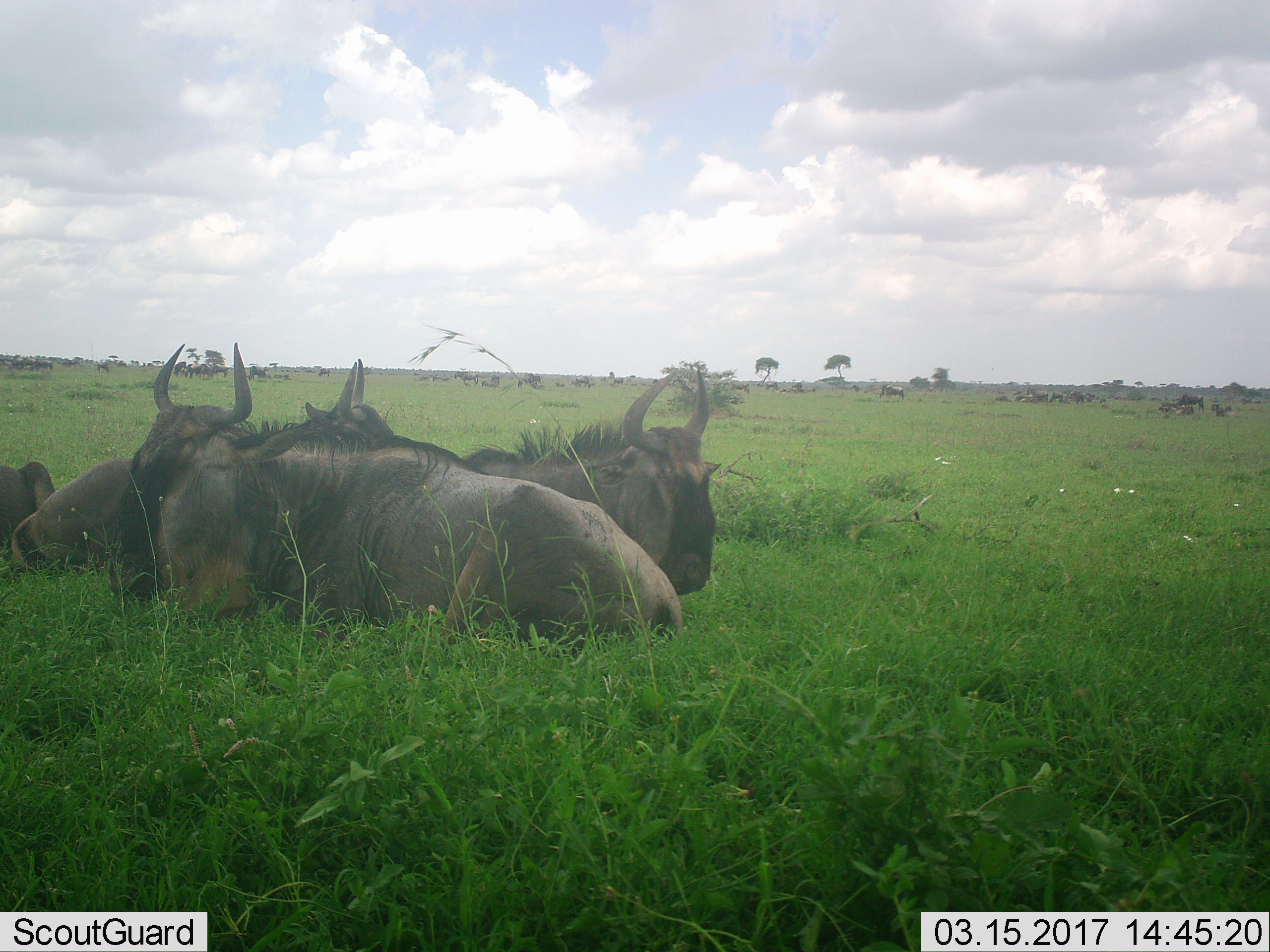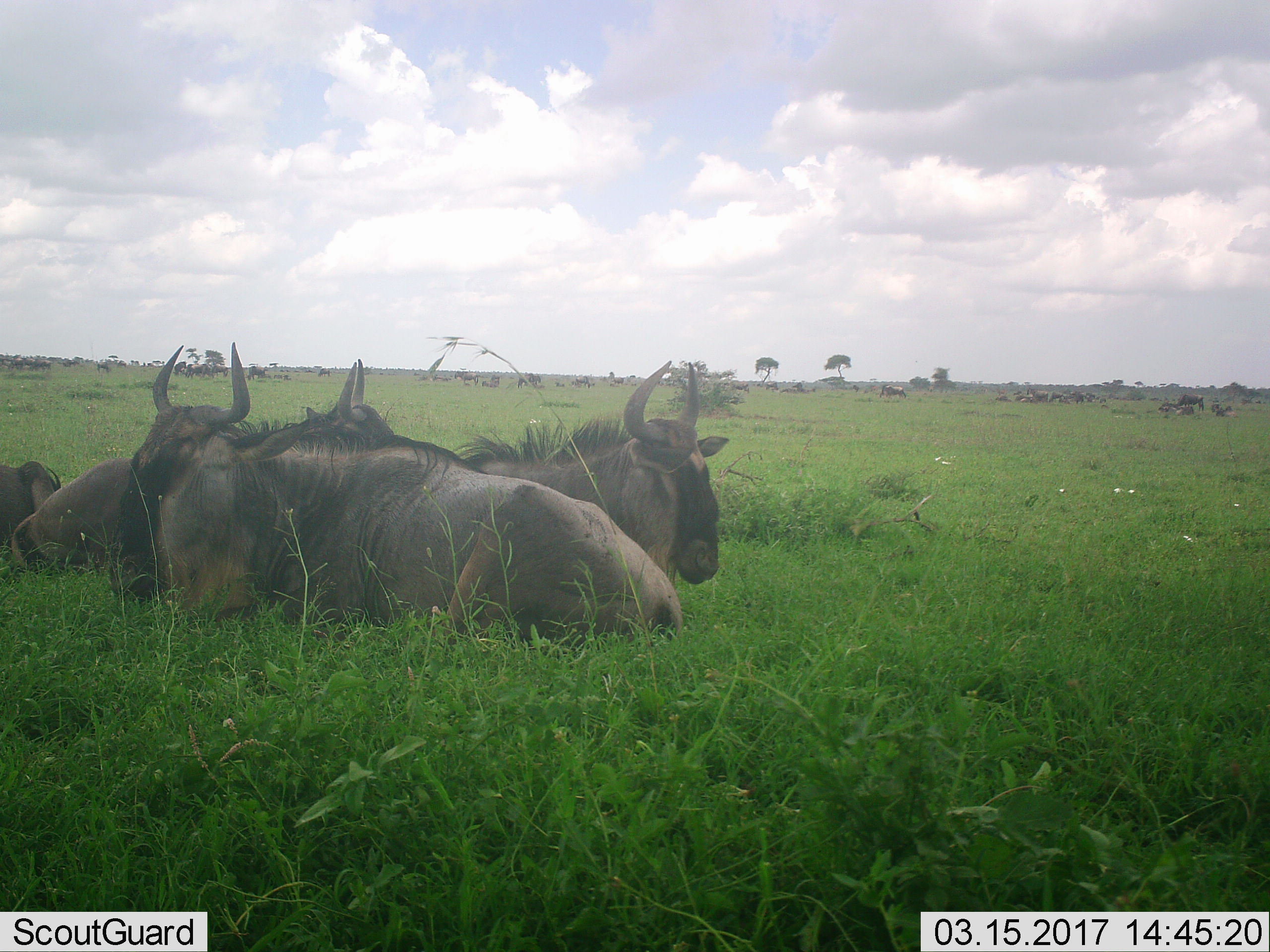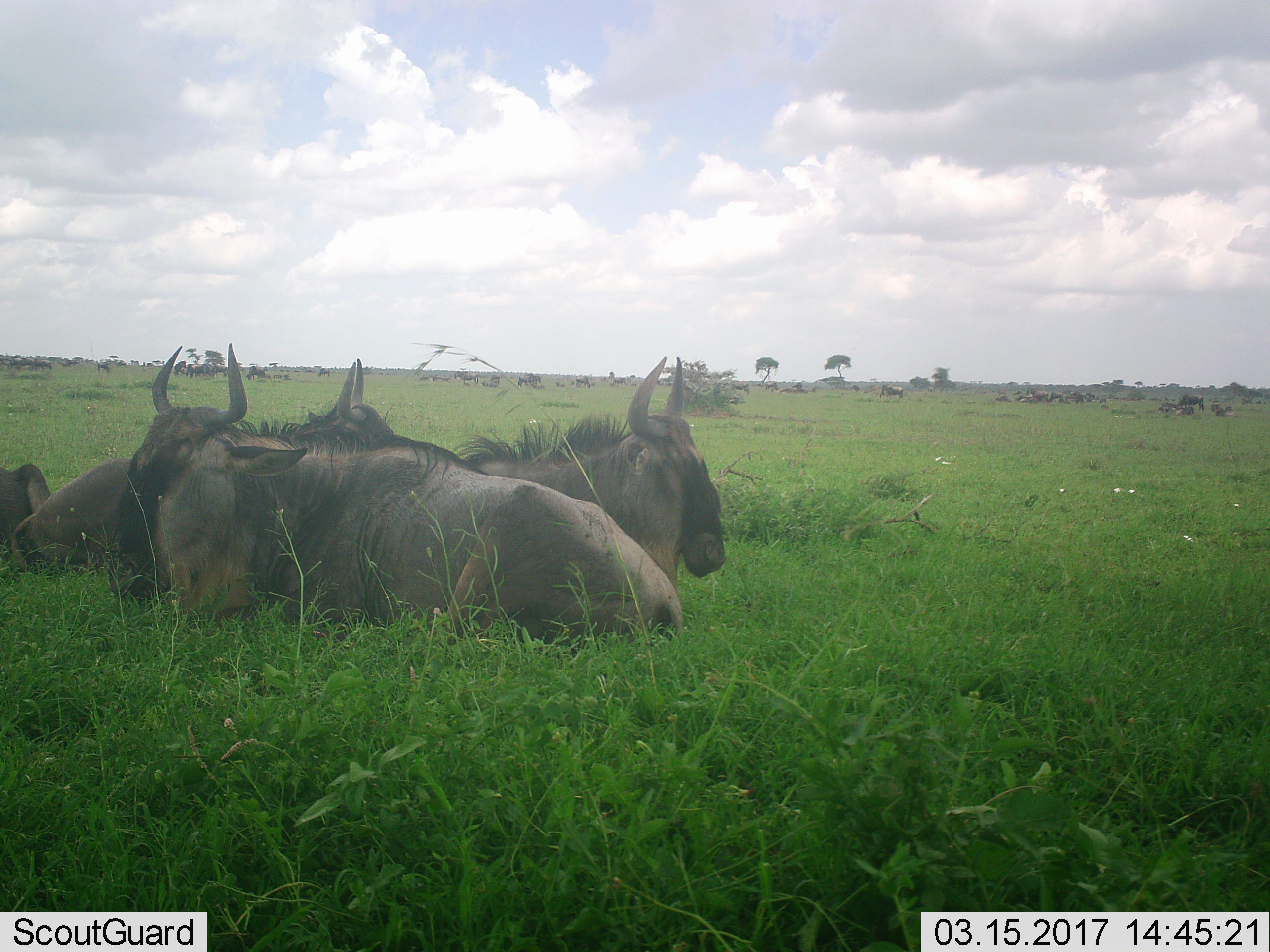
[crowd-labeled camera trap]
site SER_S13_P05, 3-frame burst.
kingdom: Animalia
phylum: Chordata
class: Mammalia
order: Artiodactyla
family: Bovidae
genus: Connochaetes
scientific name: Connochaetes taurinus taurinus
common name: blue wildebeest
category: wildebeestblue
Wildebeestblue (blue wildebeest) (Connochaetes taurinus taurinus), count 11-50. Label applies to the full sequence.